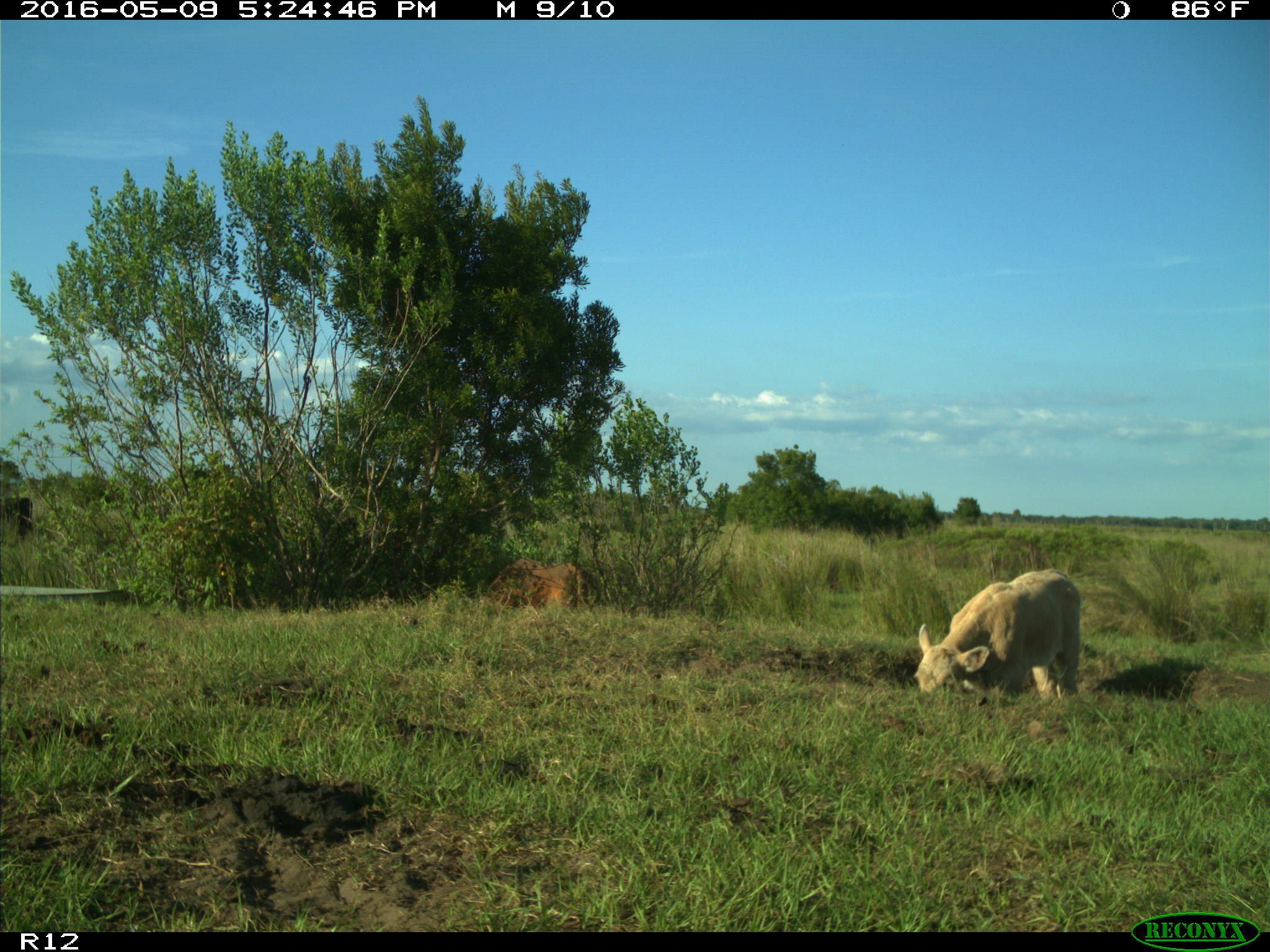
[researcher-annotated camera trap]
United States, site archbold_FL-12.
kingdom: Animalia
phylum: Chordata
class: Mammalia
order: Artiodactyla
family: Bovidae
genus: Bos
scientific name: Bos taurus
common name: domestic cow